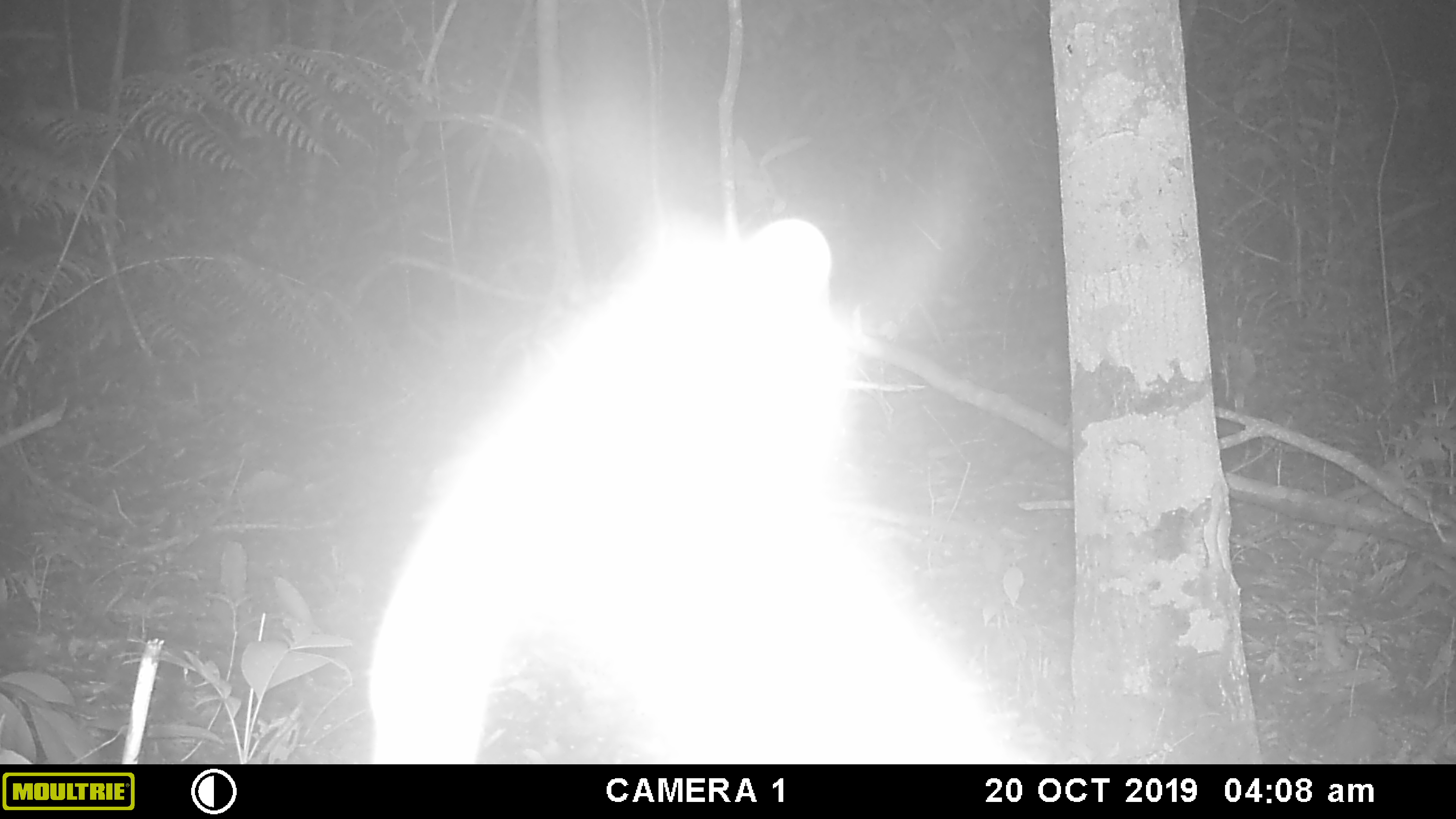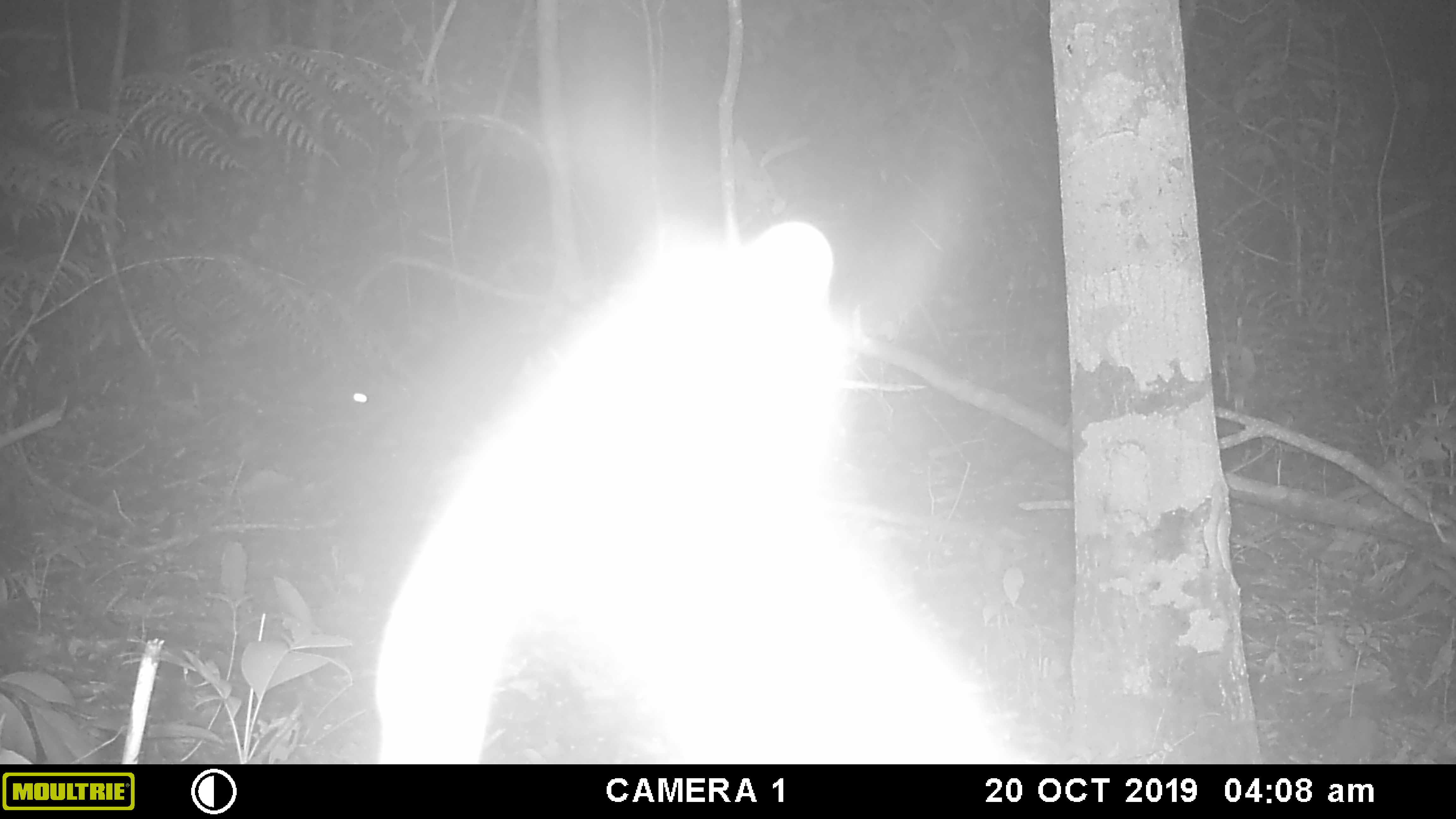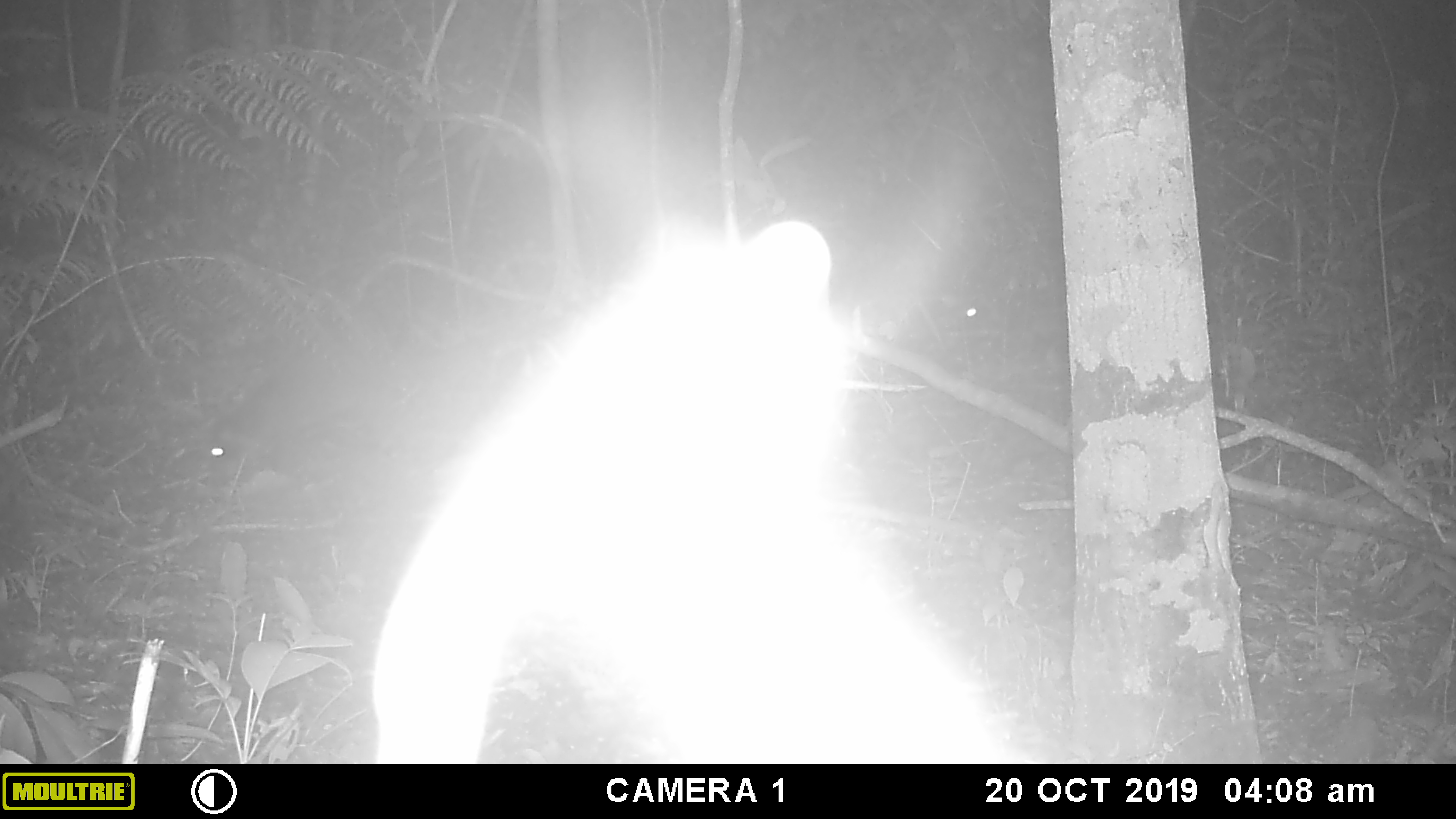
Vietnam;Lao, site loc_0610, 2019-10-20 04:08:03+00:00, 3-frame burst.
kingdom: Animalia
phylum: Chordata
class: Mammalia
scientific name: Mammalia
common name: mammal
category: unidentified small mammal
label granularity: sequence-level